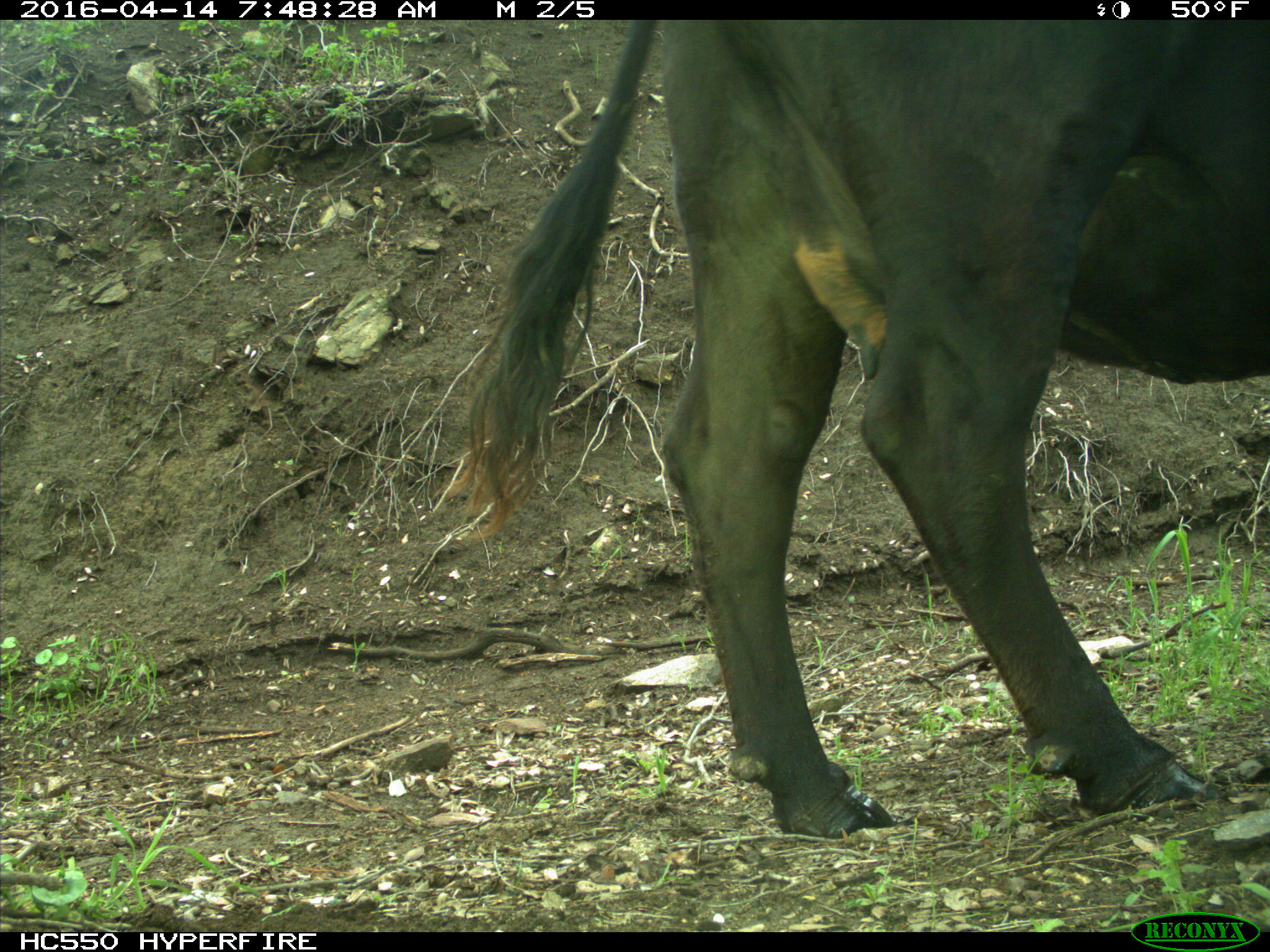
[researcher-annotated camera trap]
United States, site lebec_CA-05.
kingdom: Animalia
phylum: Chordata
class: Mammalia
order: Artiodactyla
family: Bovidae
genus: Bos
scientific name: Bos taurus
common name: domestic cow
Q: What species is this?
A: Bos taurus (domestic cow).